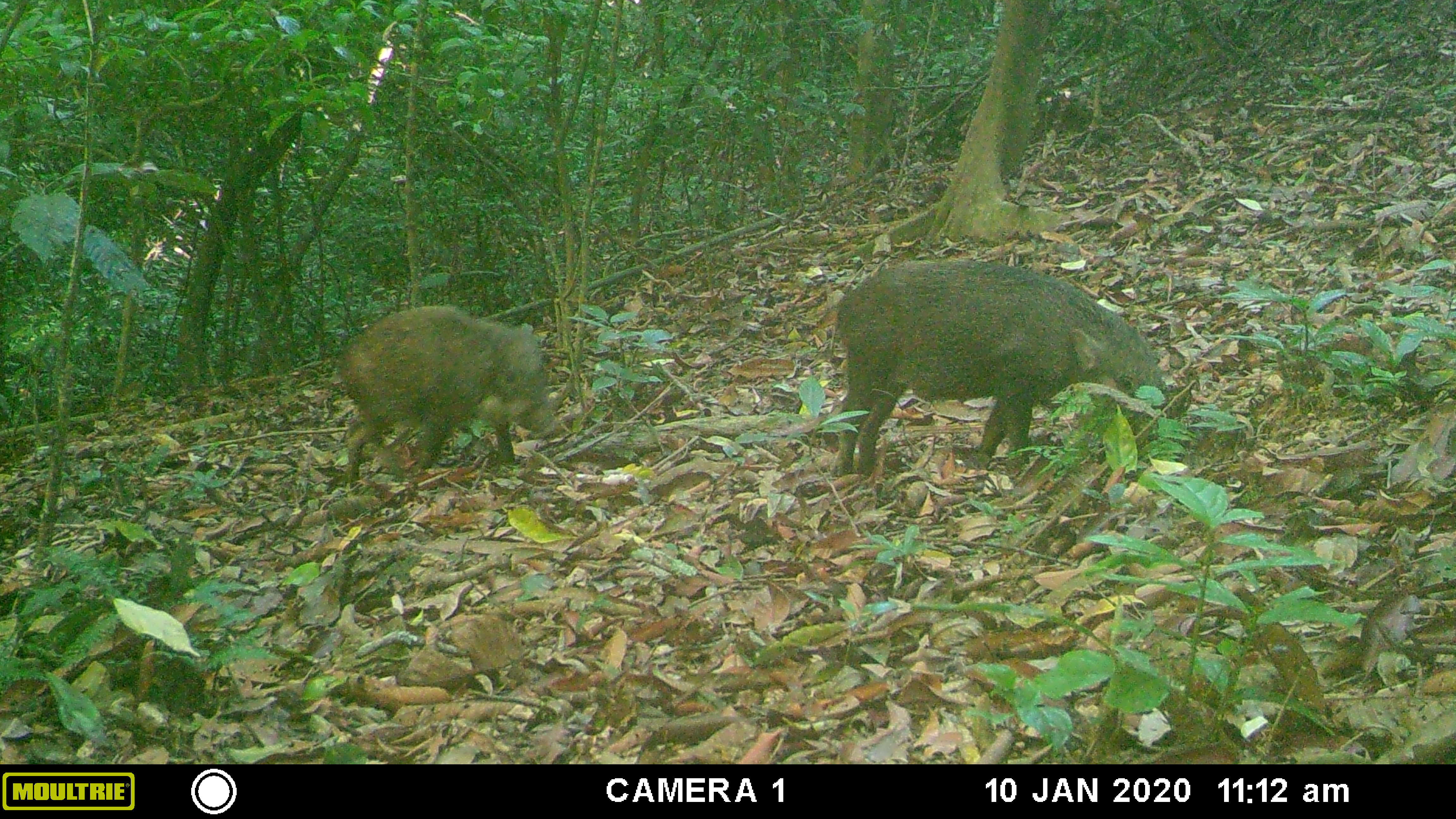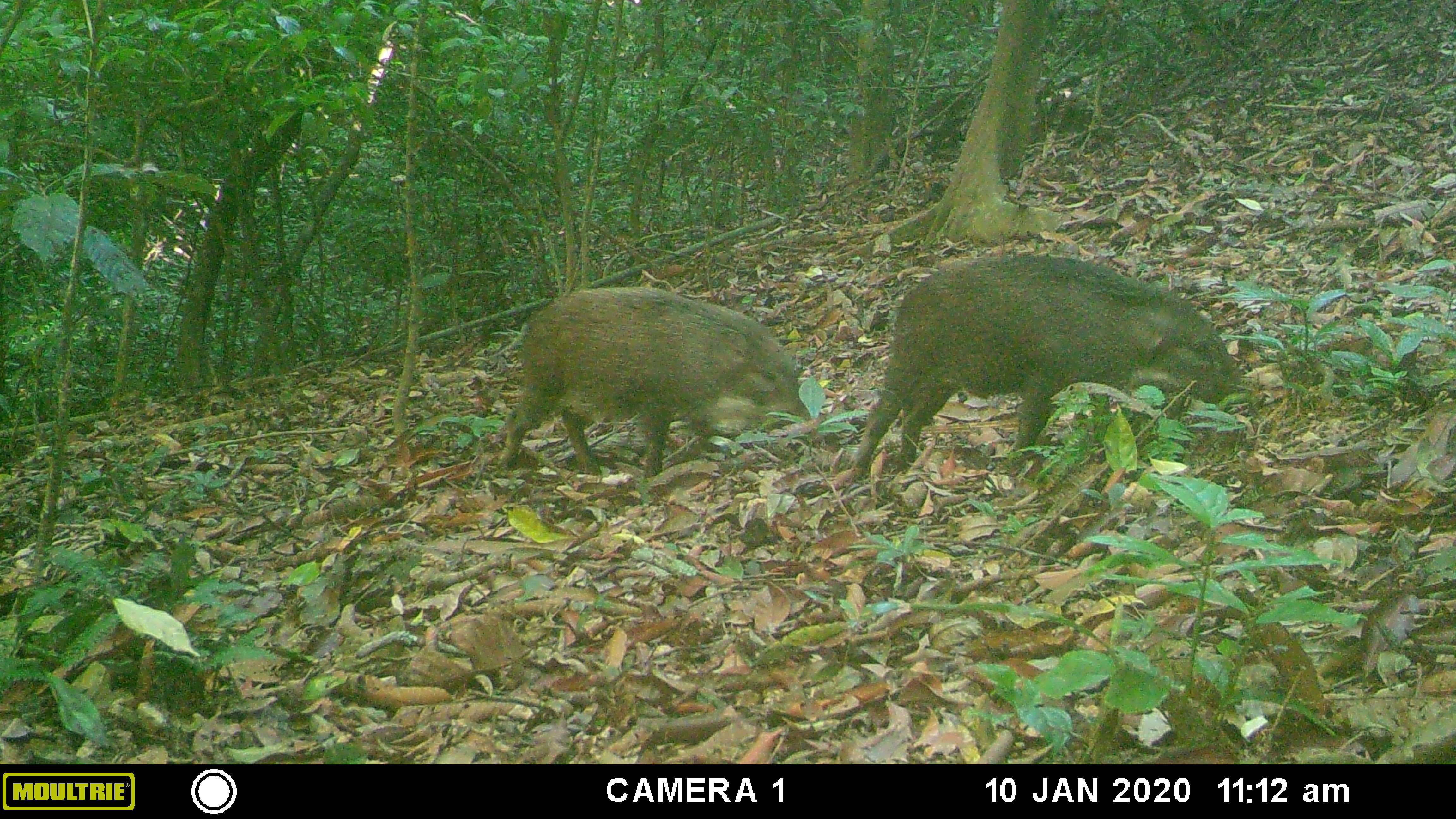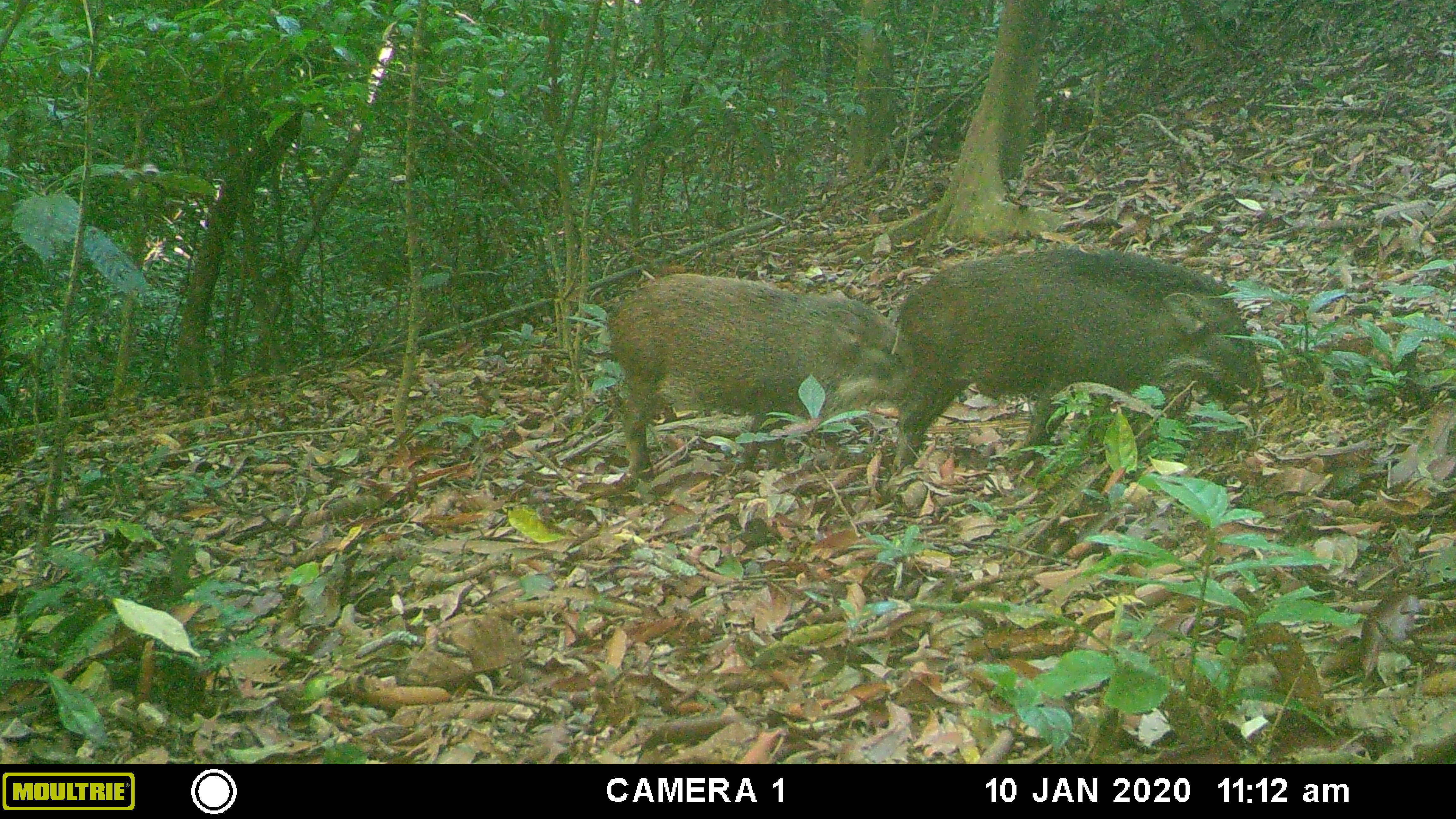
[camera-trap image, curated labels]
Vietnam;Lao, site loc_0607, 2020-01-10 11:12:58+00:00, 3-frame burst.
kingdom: Animalia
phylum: Chordata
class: Mammalia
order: Artiodactyla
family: Suidae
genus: Sus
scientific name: Sus scrofa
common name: eurasian wild pig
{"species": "eurasian wild pig (Sus scrofa)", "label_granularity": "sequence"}